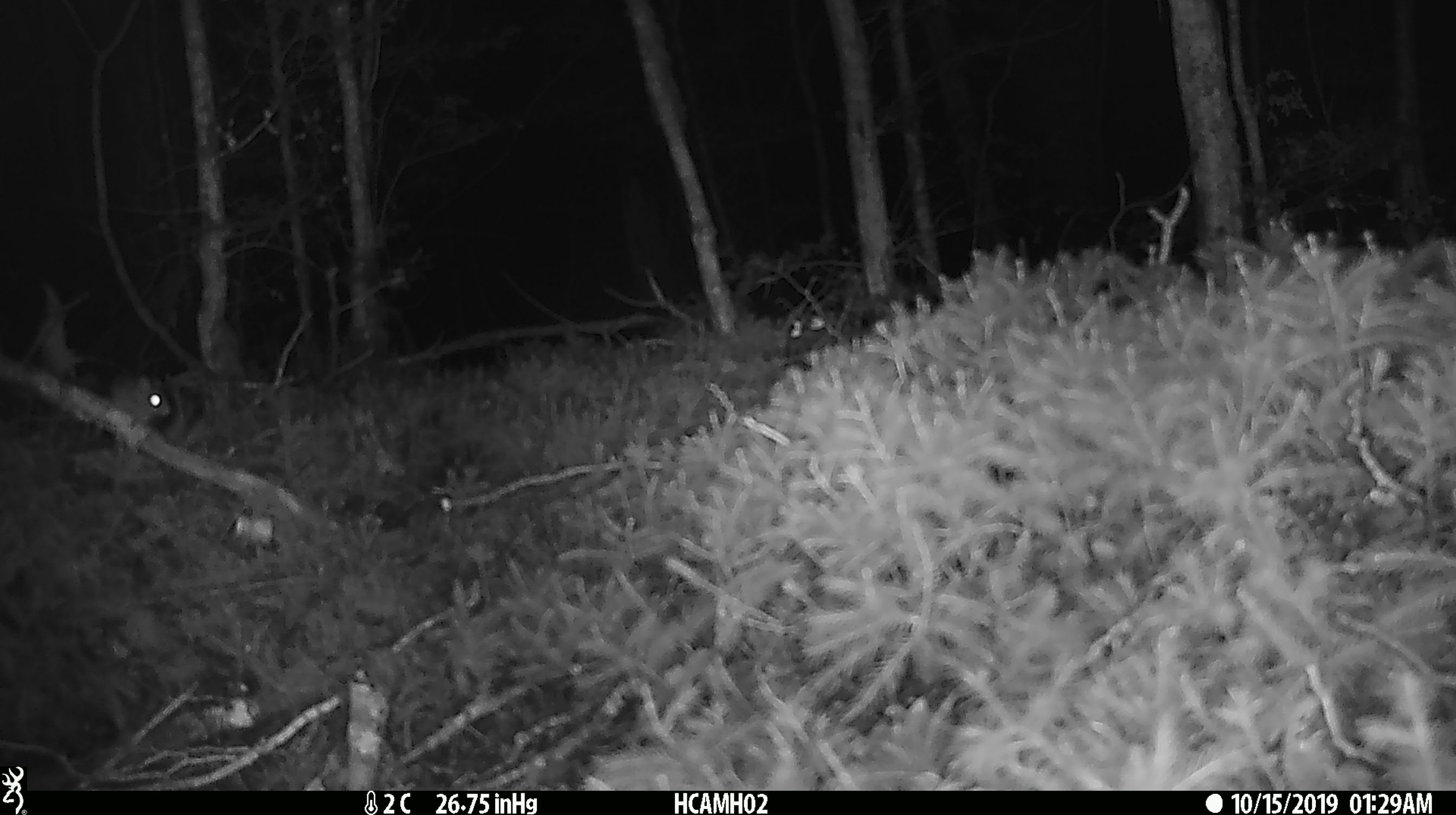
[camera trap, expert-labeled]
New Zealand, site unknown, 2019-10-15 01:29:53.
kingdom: Animalia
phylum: Chordata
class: Mammalia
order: Rodentia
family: Muridae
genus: Mus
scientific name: Mus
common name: mouse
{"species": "mouse (Mus)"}